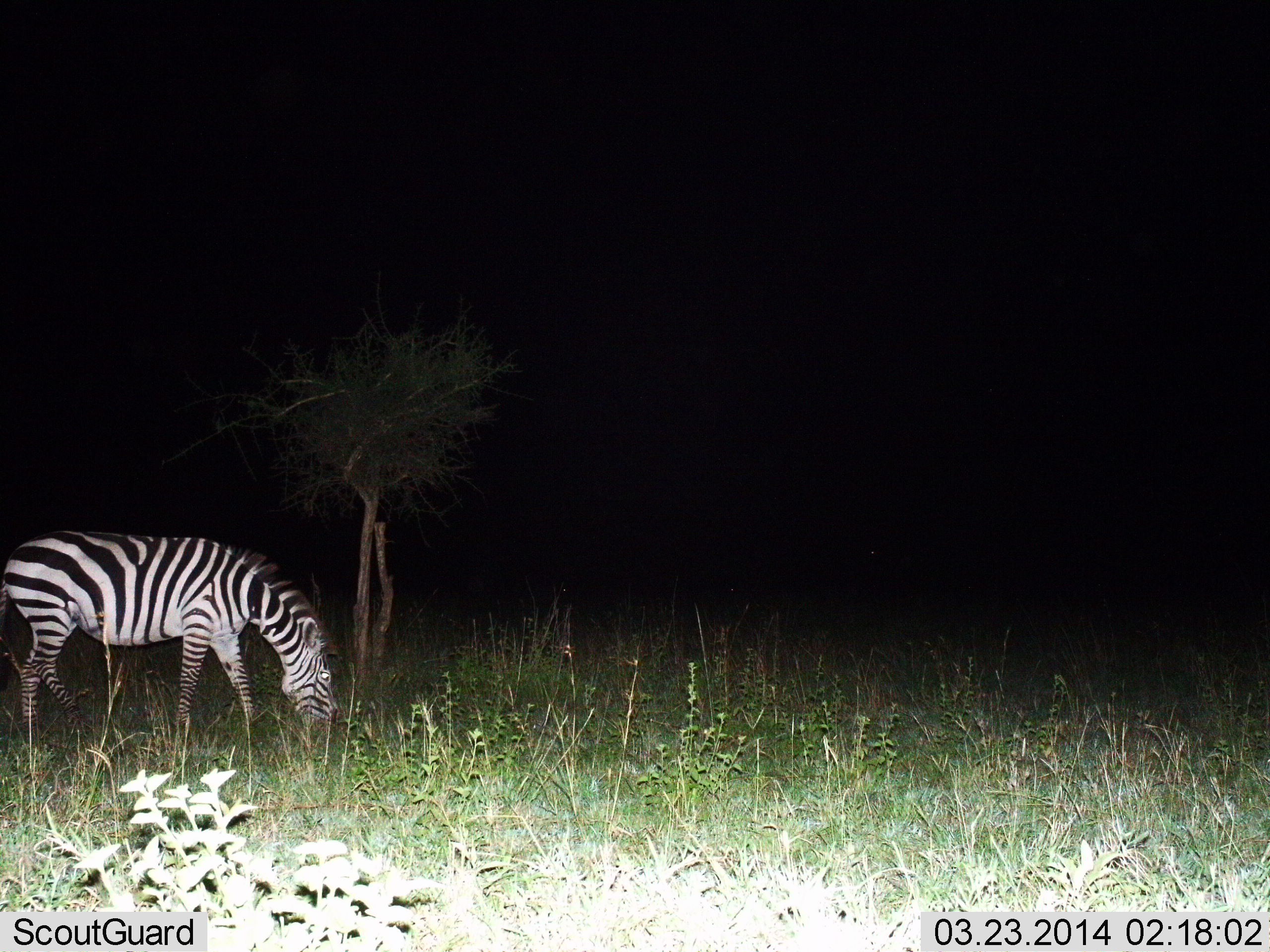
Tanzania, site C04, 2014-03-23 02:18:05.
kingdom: Animalia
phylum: Chordata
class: Mammalia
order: Perissodactyla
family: Equidae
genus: Equus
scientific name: Equus quagga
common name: plains zebra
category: zebra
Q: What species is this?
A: Zebra (plains zebra) (Equus quagga).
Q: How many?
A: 1.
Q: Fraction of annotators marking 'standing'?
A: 18%.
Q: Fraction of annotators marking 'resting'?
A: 0%.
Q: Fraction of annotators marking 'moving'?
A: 3%.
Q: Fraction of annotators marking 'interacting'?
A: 0%.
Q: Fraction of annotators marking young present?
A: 0%.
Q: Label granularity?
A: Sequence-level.